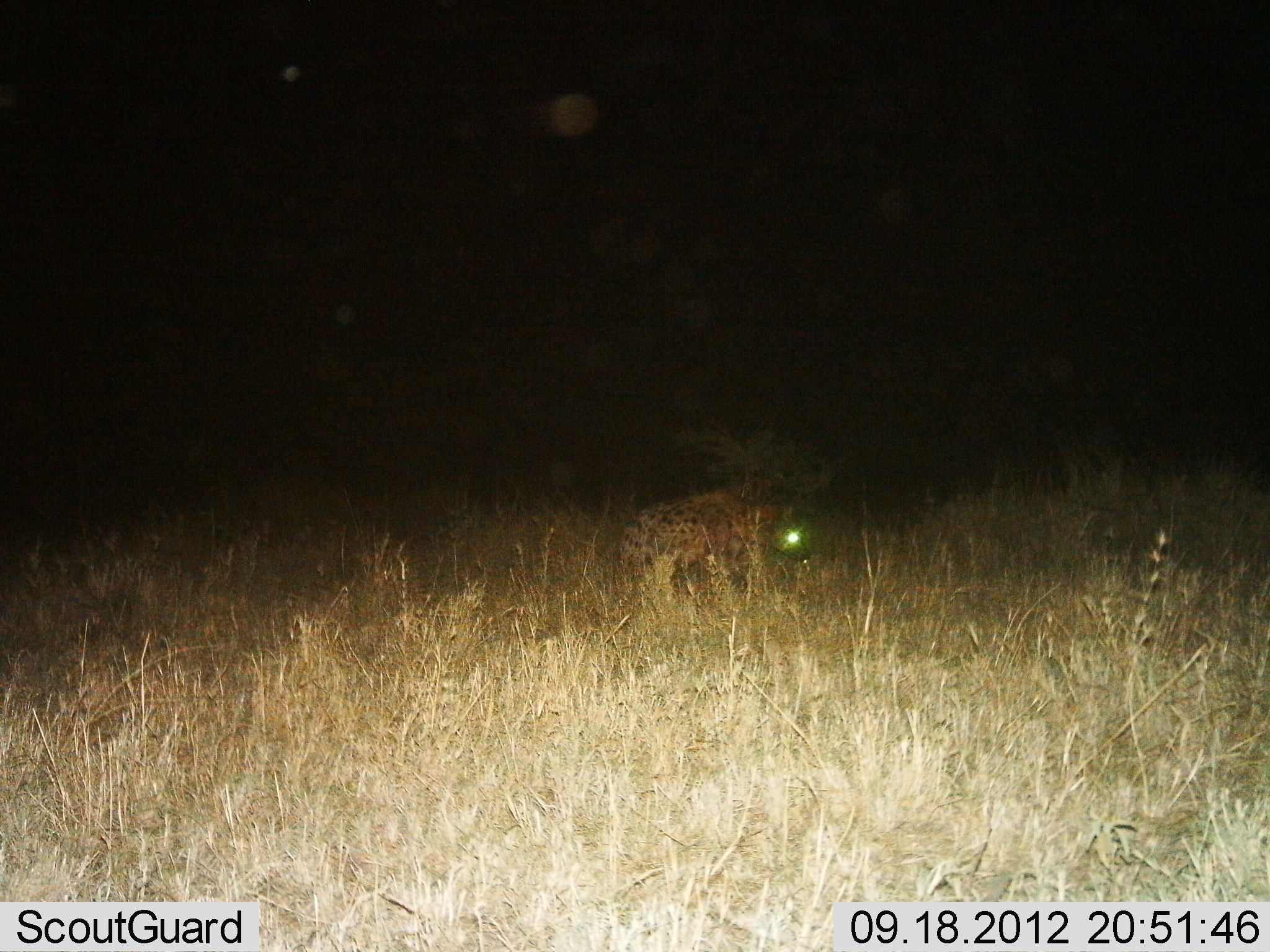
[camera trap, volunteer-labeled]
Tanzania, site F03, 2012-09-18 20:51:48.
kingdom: Animalia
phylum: Chordata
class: Mammalia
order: Carnivora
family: Hyaenidae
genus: Crocuta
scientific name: Crocuta crocuta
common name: spotted hyena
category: hyenaspotted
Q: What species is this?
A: Hyenaspotted (spotted hyena) (Crocuta crocuta).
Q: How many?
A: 1.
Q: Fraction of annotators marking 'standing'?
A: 50%.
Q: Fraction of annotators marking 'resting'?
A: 0%.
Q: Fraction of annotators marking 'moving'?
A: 50%.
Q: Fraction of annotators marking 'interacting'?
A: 0%.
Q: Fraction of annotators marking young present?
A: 0%.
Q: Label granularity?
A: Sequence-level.